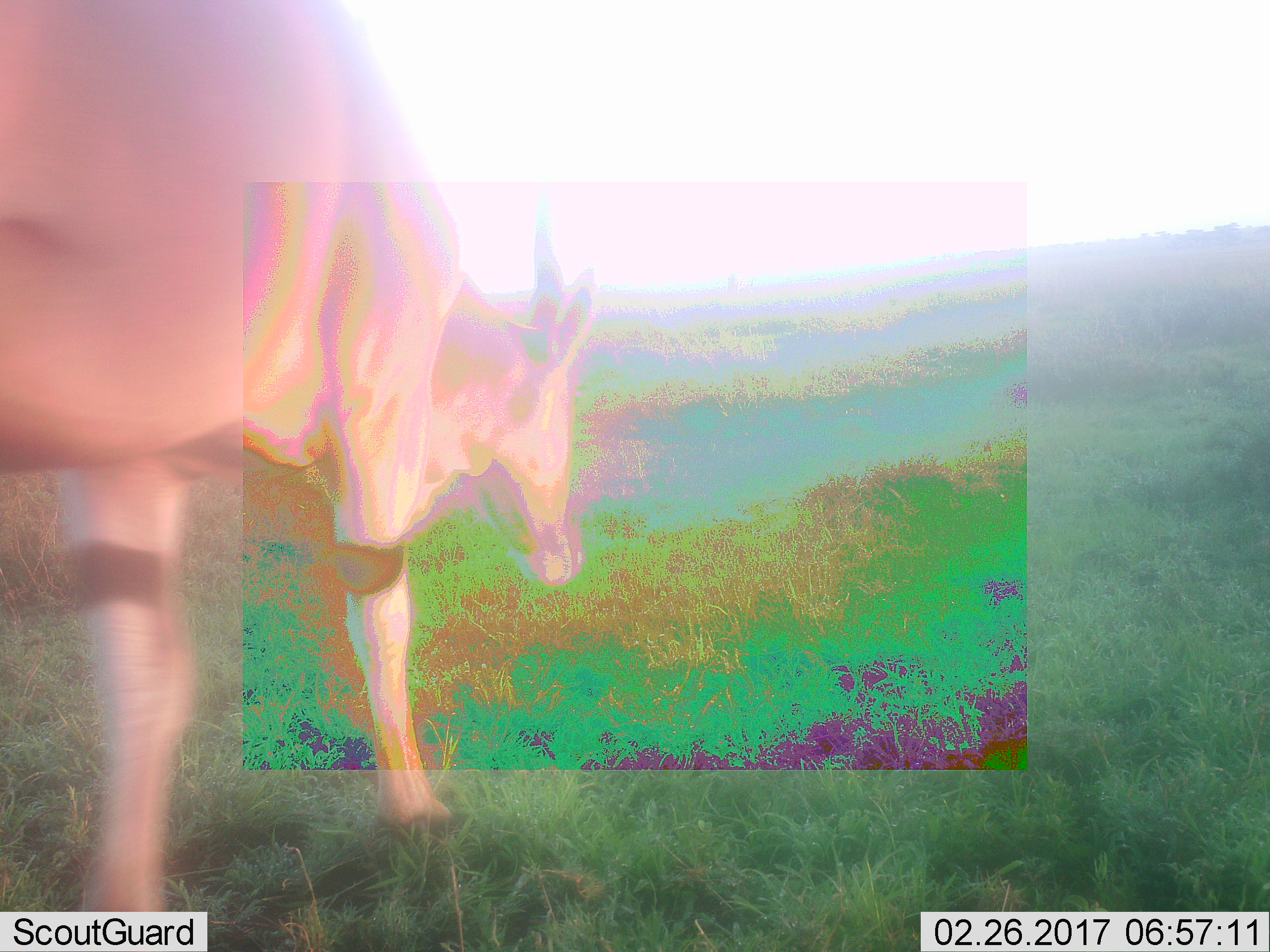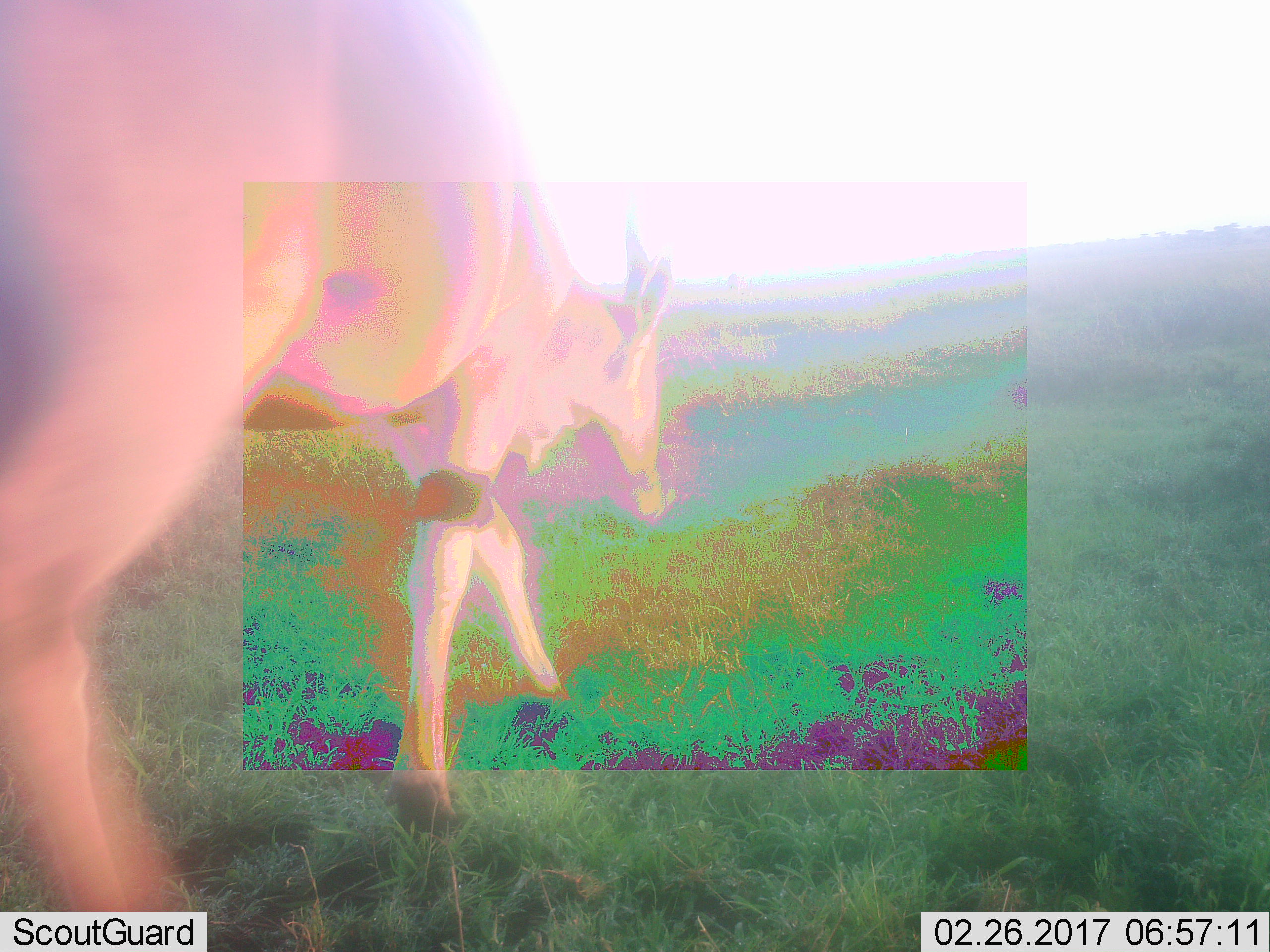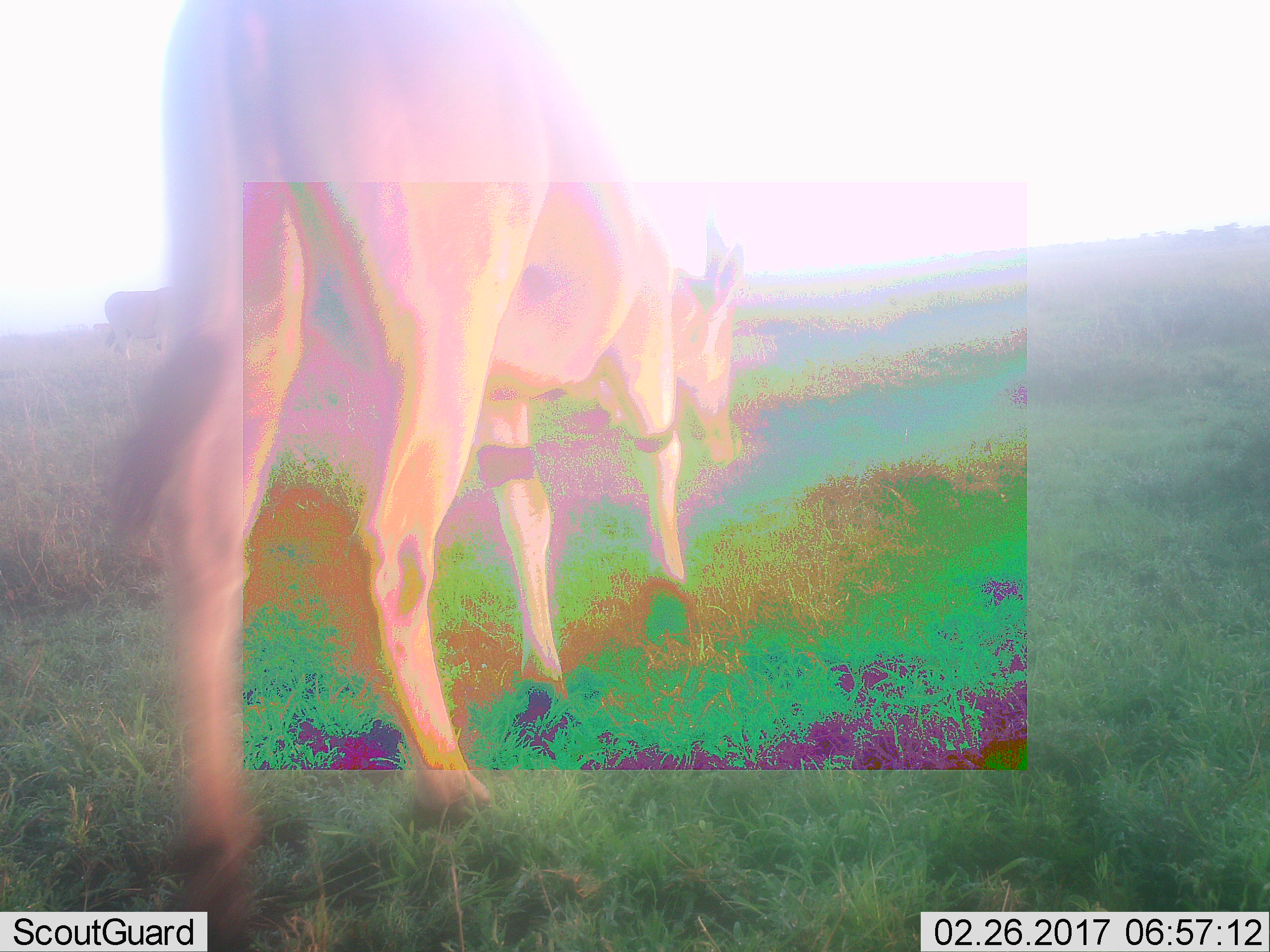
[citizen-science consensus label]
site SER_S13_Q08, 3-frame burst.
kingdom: Animalia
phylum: Chordata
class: Mammalia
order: Artiodactyla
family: Bovidae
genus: Tragelaphus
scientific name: Tragelaphus oryx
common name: eland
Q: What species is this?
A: Eland (Tragelaphus oryx).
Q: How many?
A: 2.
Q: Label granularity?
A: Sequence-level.